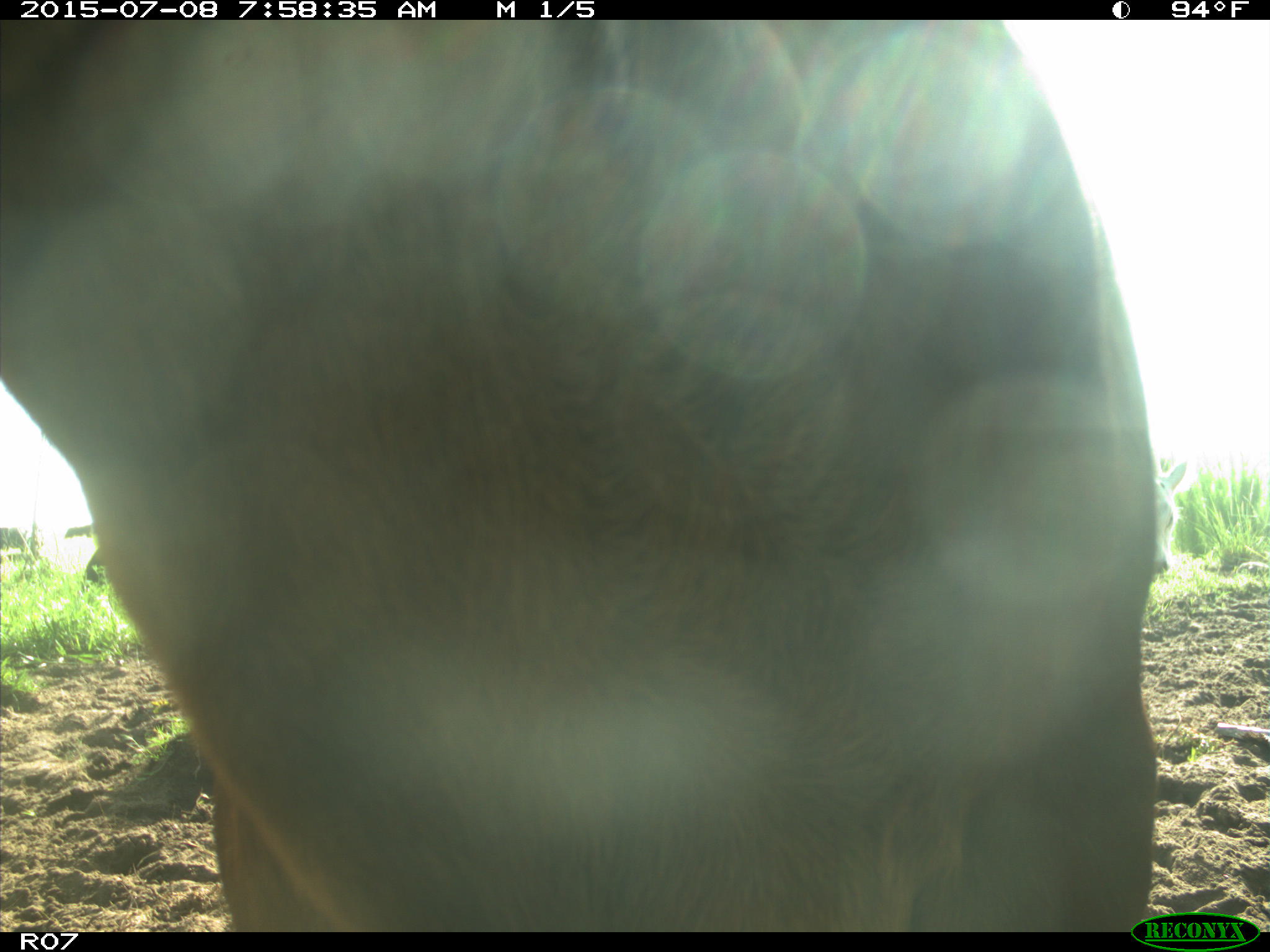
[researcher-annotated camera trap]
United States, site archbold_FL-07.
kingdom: Animalia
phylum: Chordata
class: Mammalia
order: Artiodactyla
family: Bovidae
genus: Bos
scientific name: Bos taurus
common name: domestic cow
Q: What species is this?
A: Bos taurus (domestic cow).